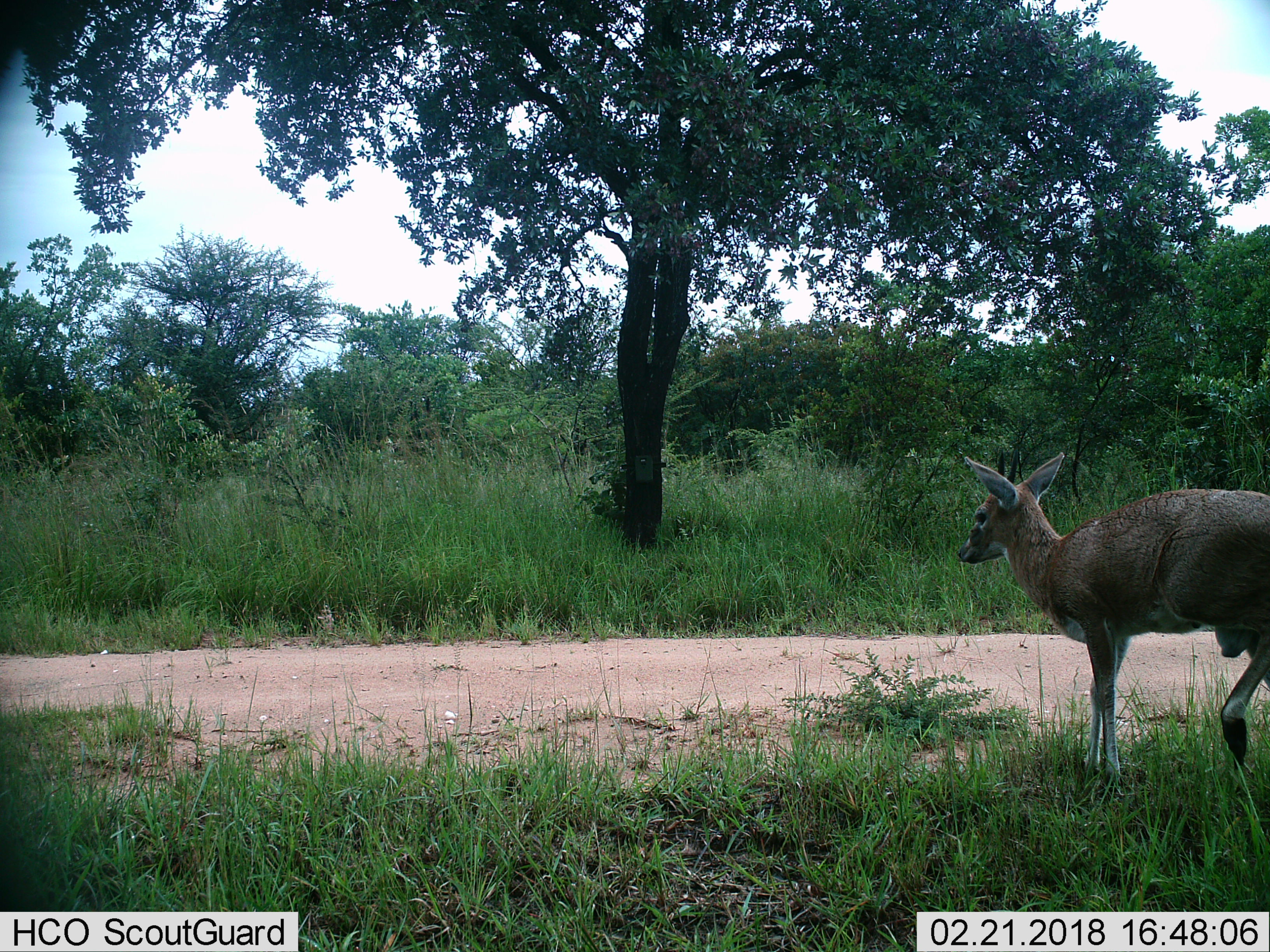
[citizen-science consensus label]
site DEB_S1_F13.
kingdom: Animalia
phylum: Chordata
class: Mammalia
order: Artiodactyla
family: Bovidae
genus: Sylvicapra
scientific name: Sylvicapra grimmia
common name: common duiker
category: duikercommongrey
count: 1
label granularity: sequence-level